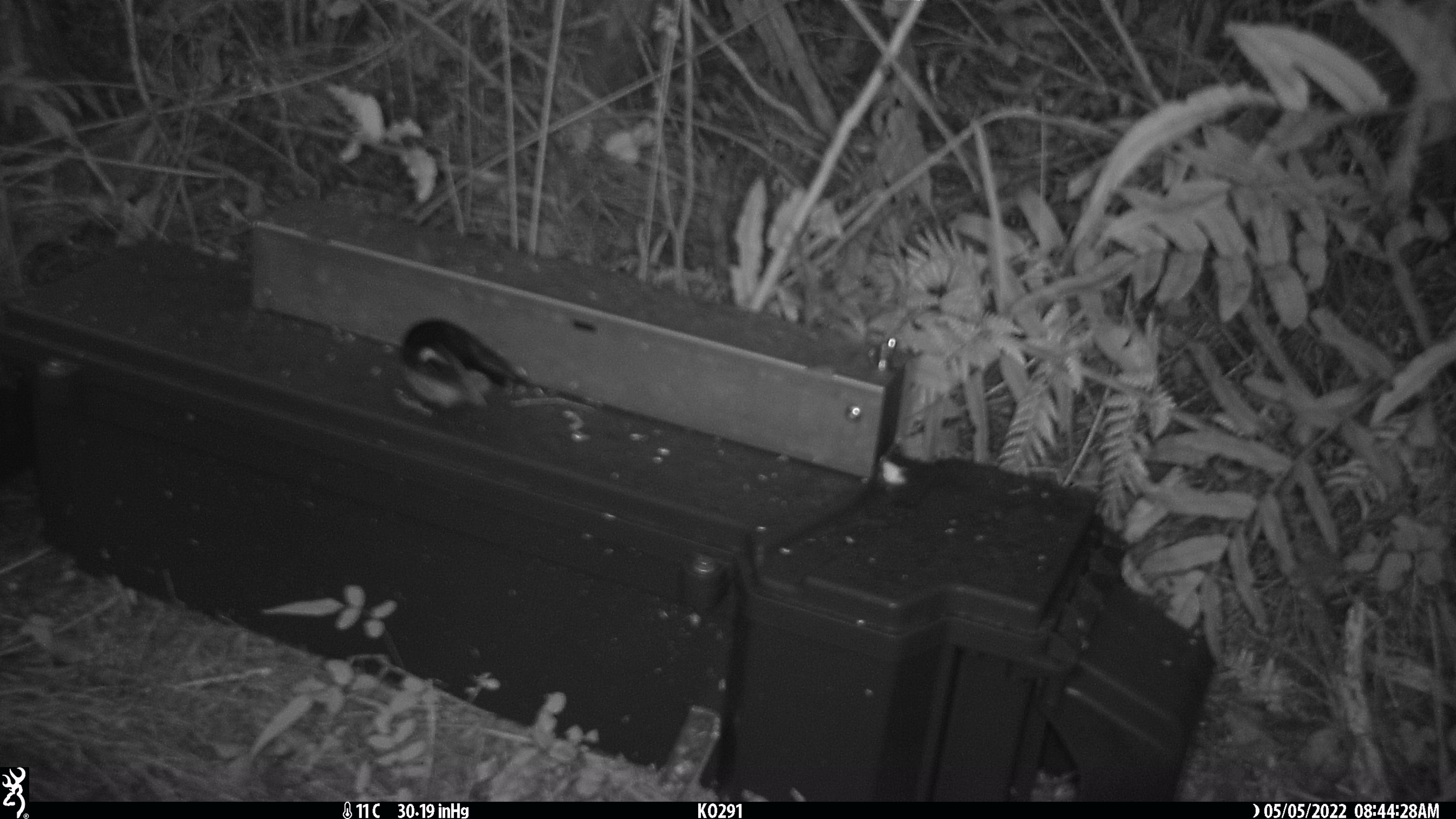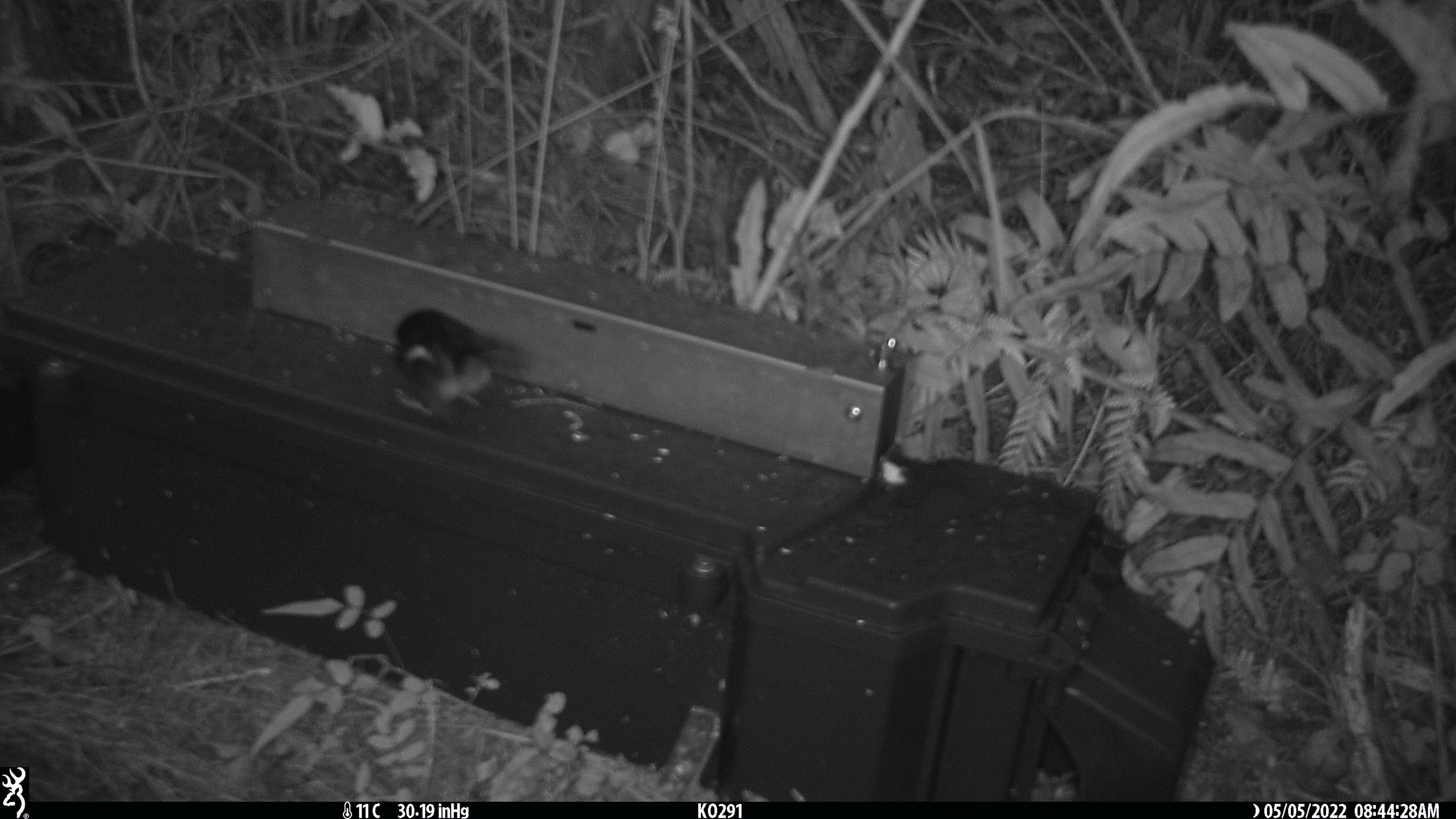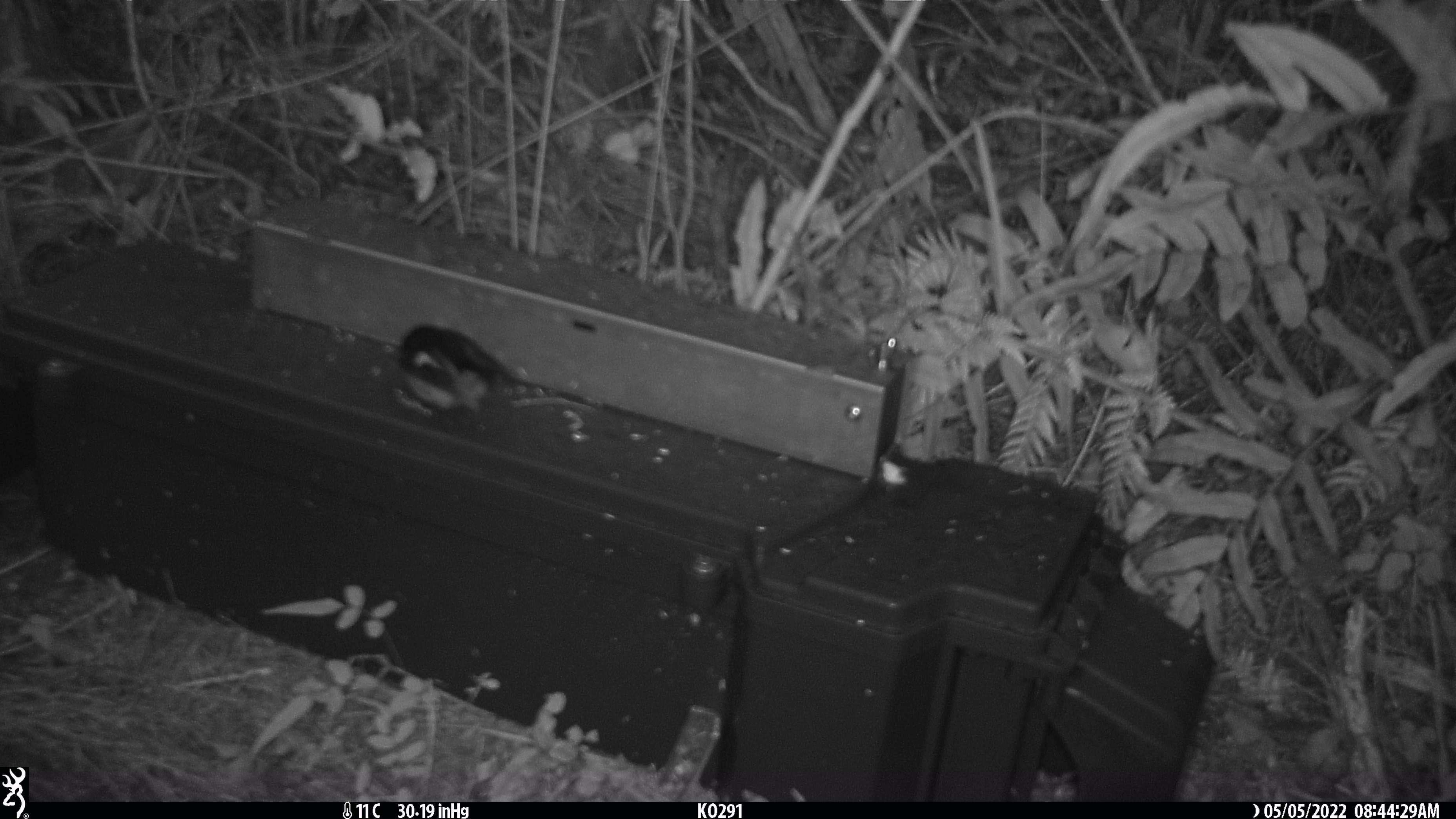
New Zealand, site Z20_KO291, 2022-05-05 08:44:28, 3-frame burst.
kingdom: Animalia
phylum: Chordata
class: Aves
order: Passeriformes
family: Petroicidae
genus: Petroica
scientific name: Petroica macrocephala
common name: tomtit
Tomtit (Petroica macrocephala).